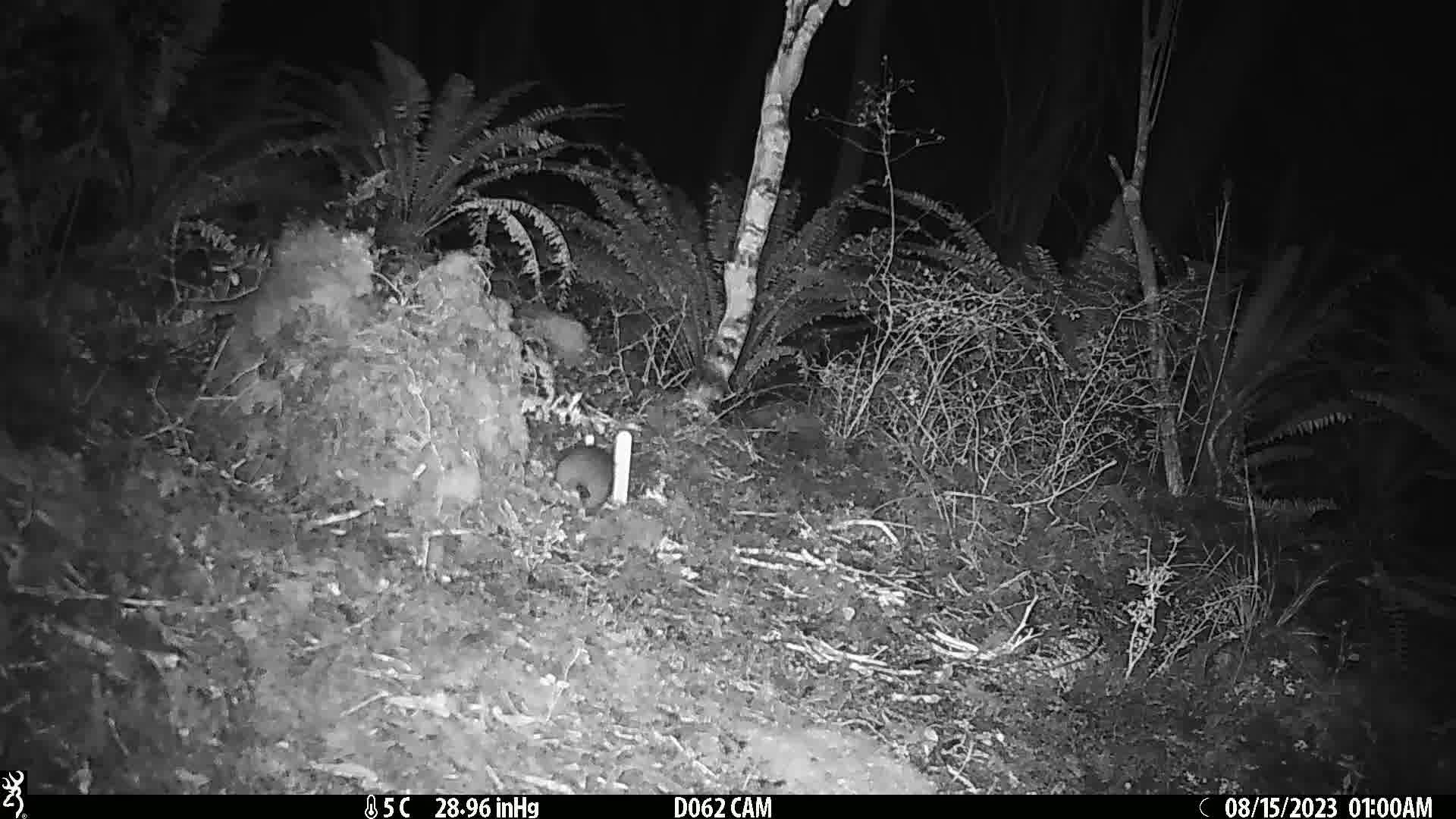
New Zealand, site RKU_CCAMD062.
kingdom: Animalia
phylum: Chordata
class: Mammalia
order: Rodentia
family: Muridae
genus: Rattus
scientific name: Rattus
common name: rat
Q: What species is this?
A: Rat (Rattus).